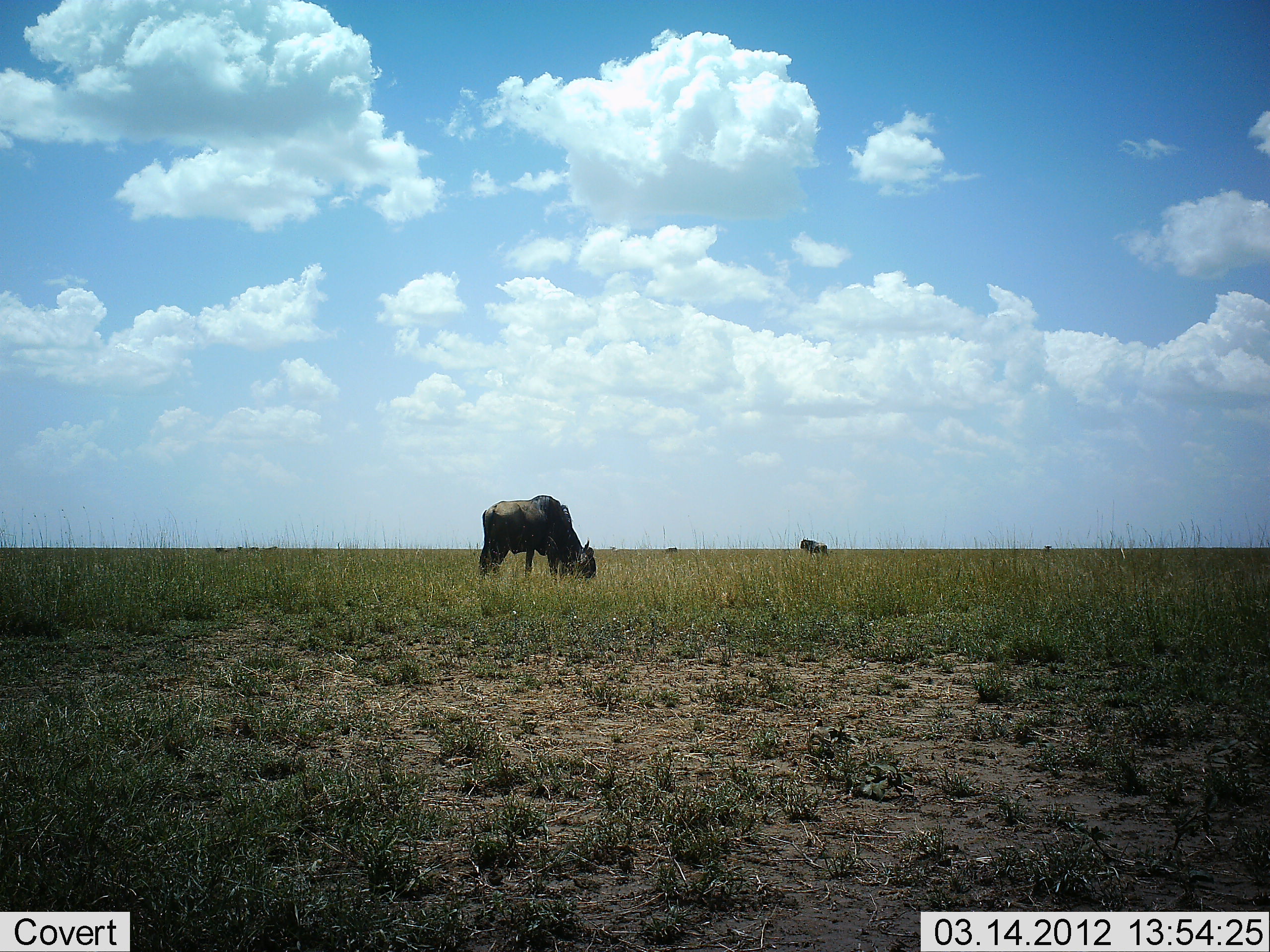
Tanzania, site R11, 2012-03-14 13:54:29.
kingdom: Animalia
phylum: Chordata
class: Mammalia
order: Artiodactyla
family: Bovidae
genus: Connochaetes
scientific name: Connochaetes taurinus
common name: blue wildebeest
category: wildebeest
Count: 2.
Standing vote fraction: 24%.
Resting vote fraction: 0%.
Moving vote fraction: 4%.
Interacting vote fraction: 0%.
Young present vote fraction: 0%.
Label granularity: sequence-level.